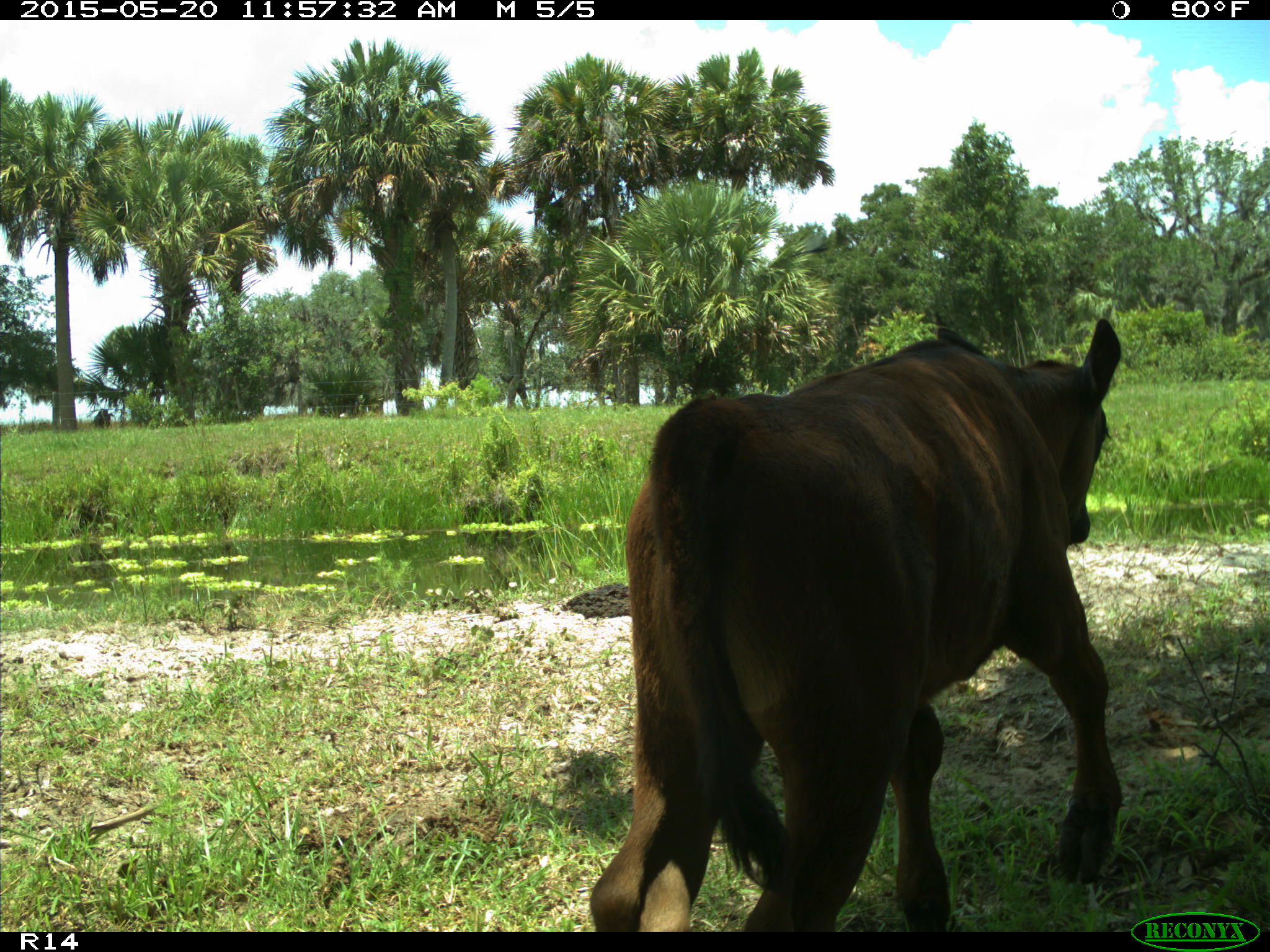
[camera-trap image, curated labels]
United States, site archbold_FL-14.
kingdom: Animalia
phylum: Chordata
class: Mammalia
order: Artiodactyla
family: Bovidae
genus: Bos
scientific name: Bos taurus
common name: domestic cow